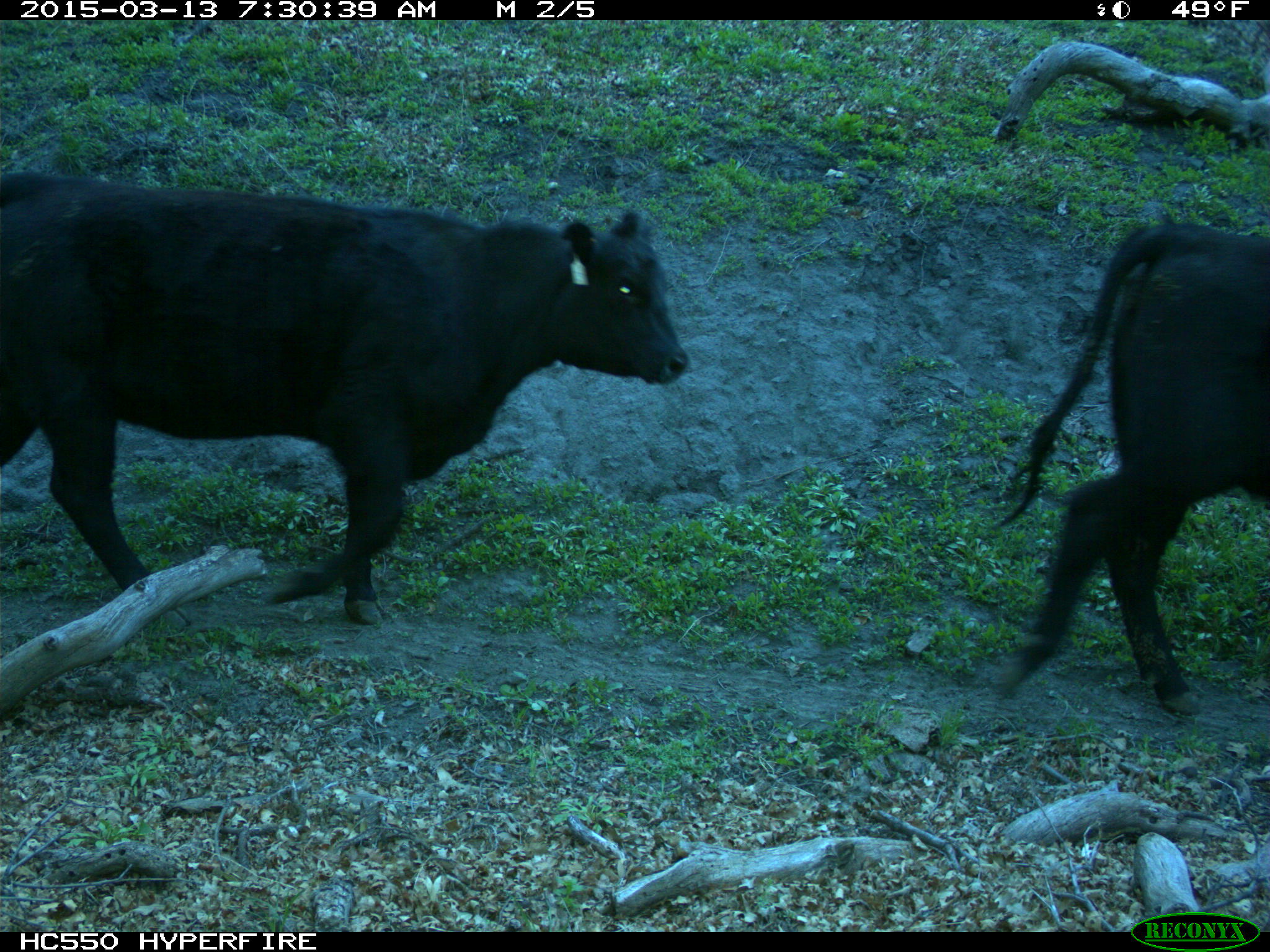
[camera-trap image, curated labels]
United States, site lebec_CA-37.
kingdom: Animalia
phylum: Chordata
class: Mammalia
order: Artiodactyla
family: Bovidae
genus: Bos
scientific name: Bos taurus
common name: domestic cow